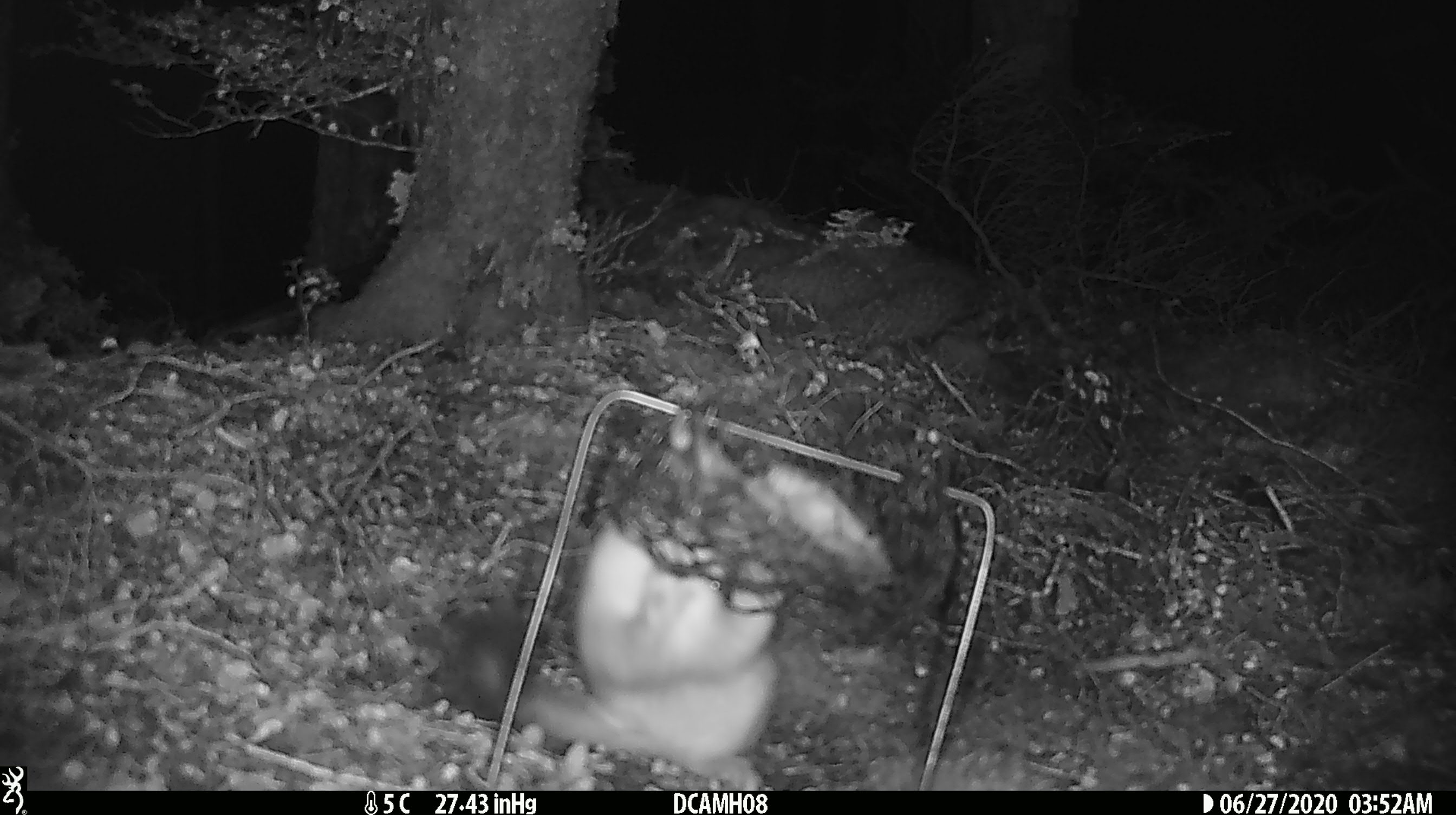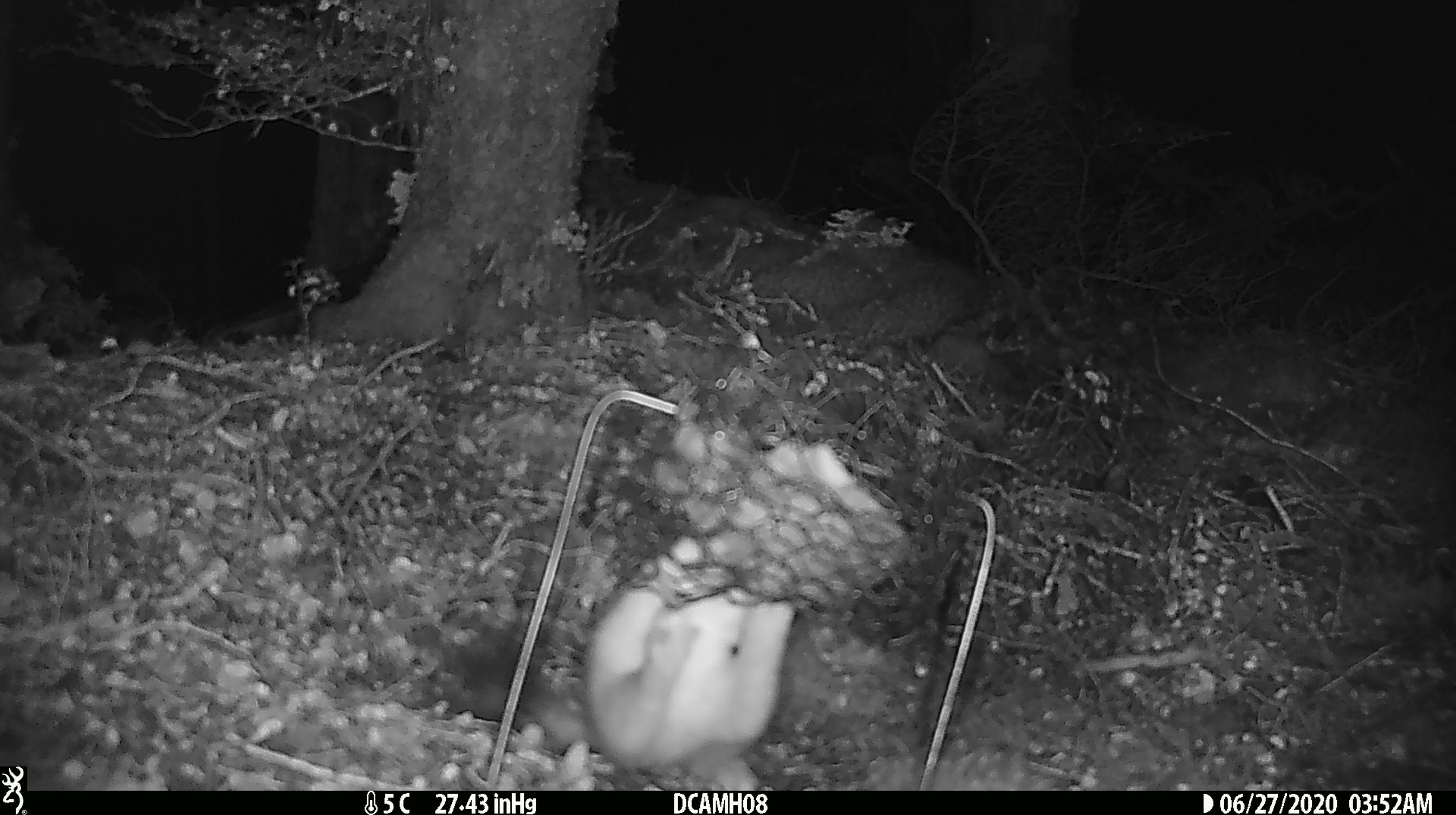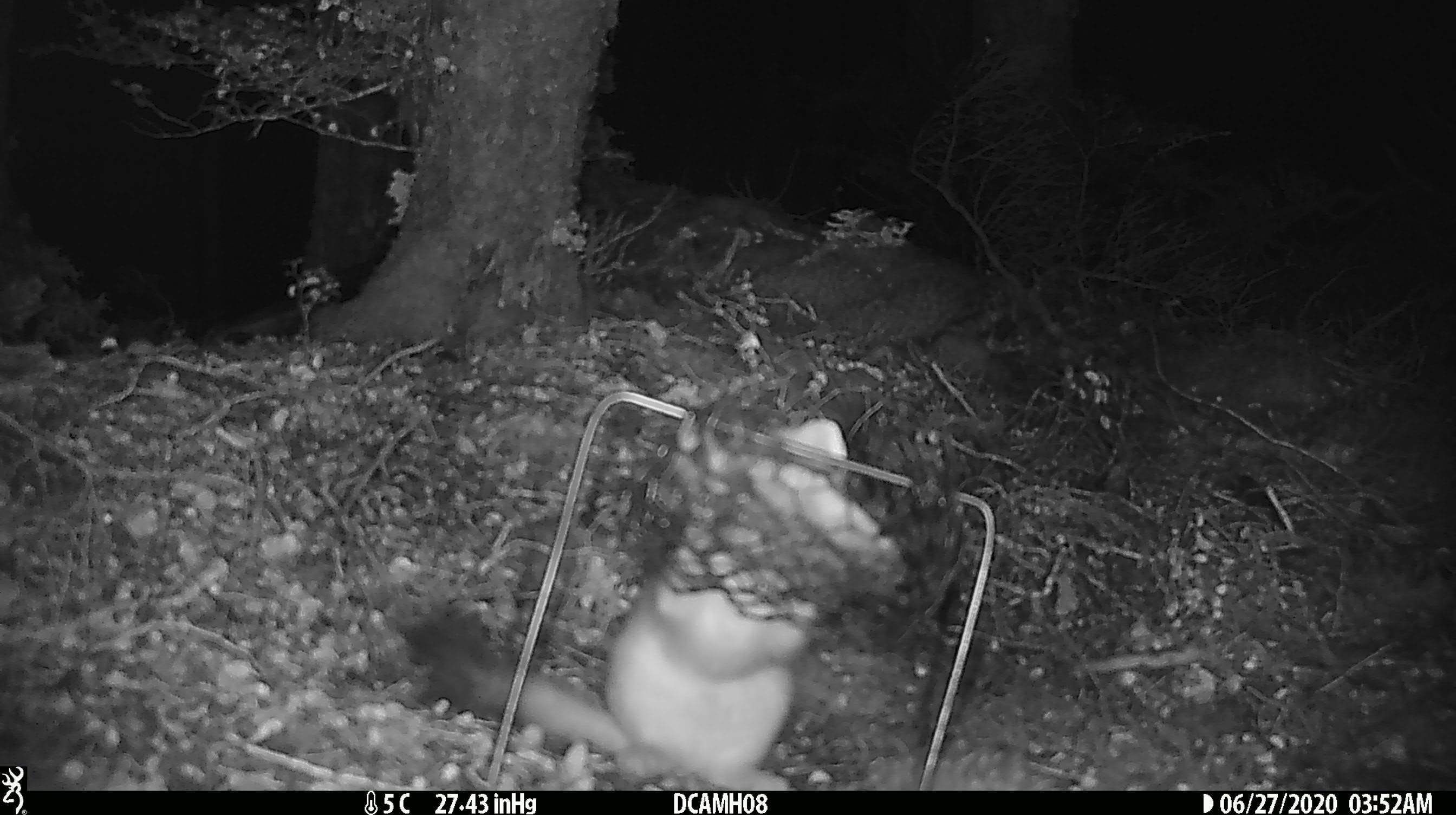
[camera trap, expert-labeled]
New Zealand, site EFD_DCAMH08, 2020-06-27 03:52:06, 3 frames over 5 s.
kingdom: Animalia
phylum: Chordata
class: Mammalia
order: Carnivora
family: Mustelidae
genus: Mustela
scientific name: Mustela erminea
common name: stoat